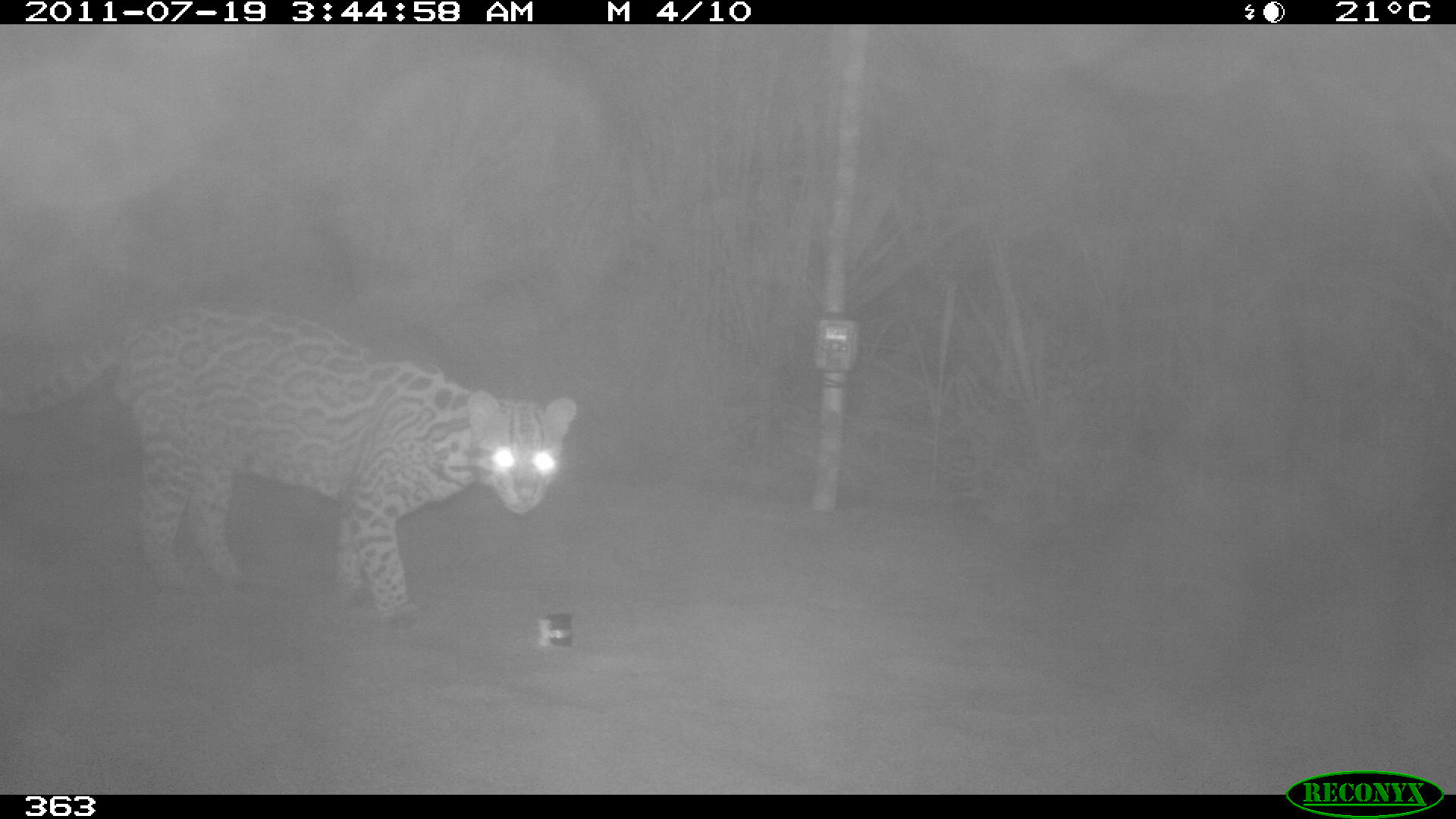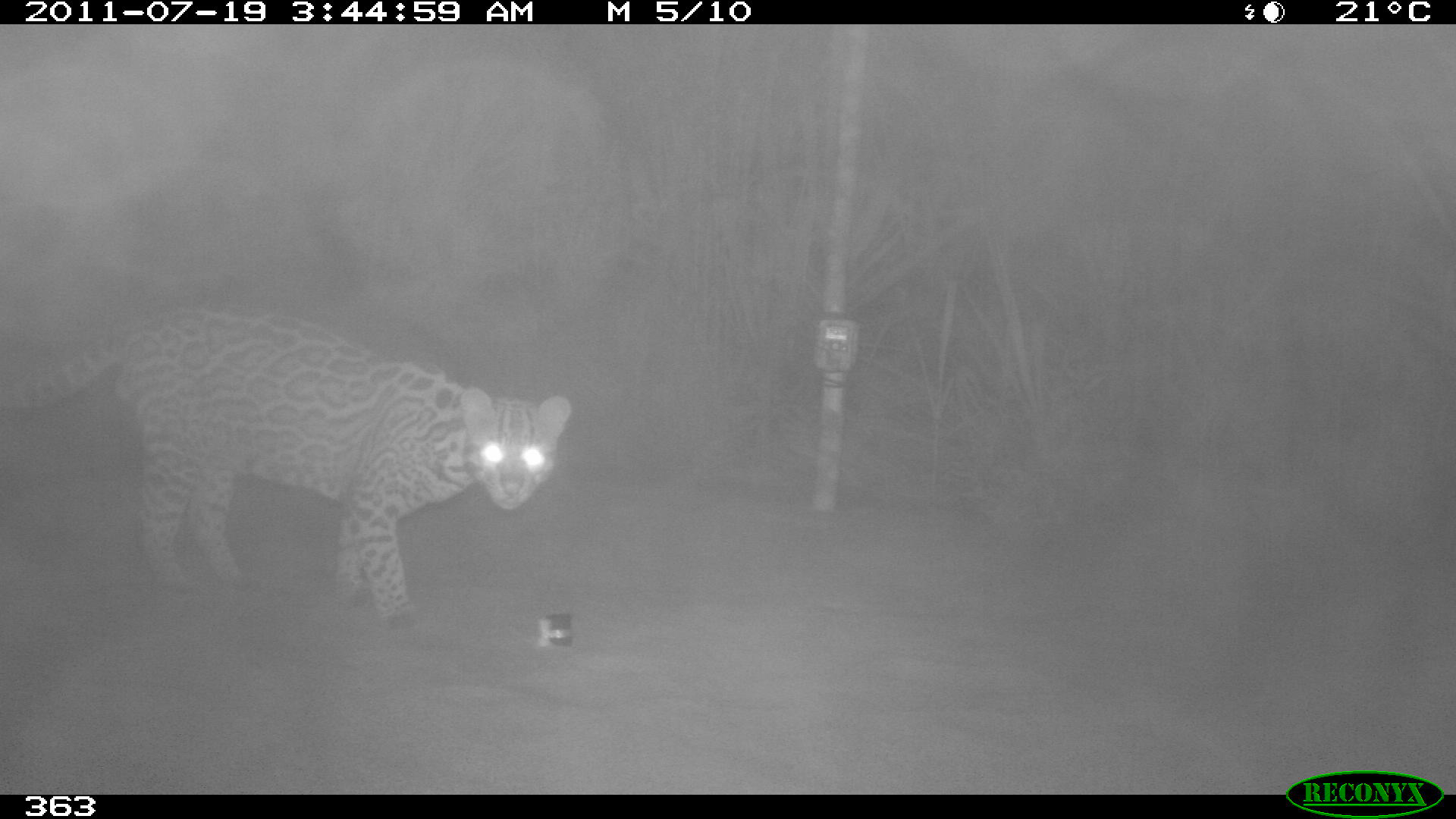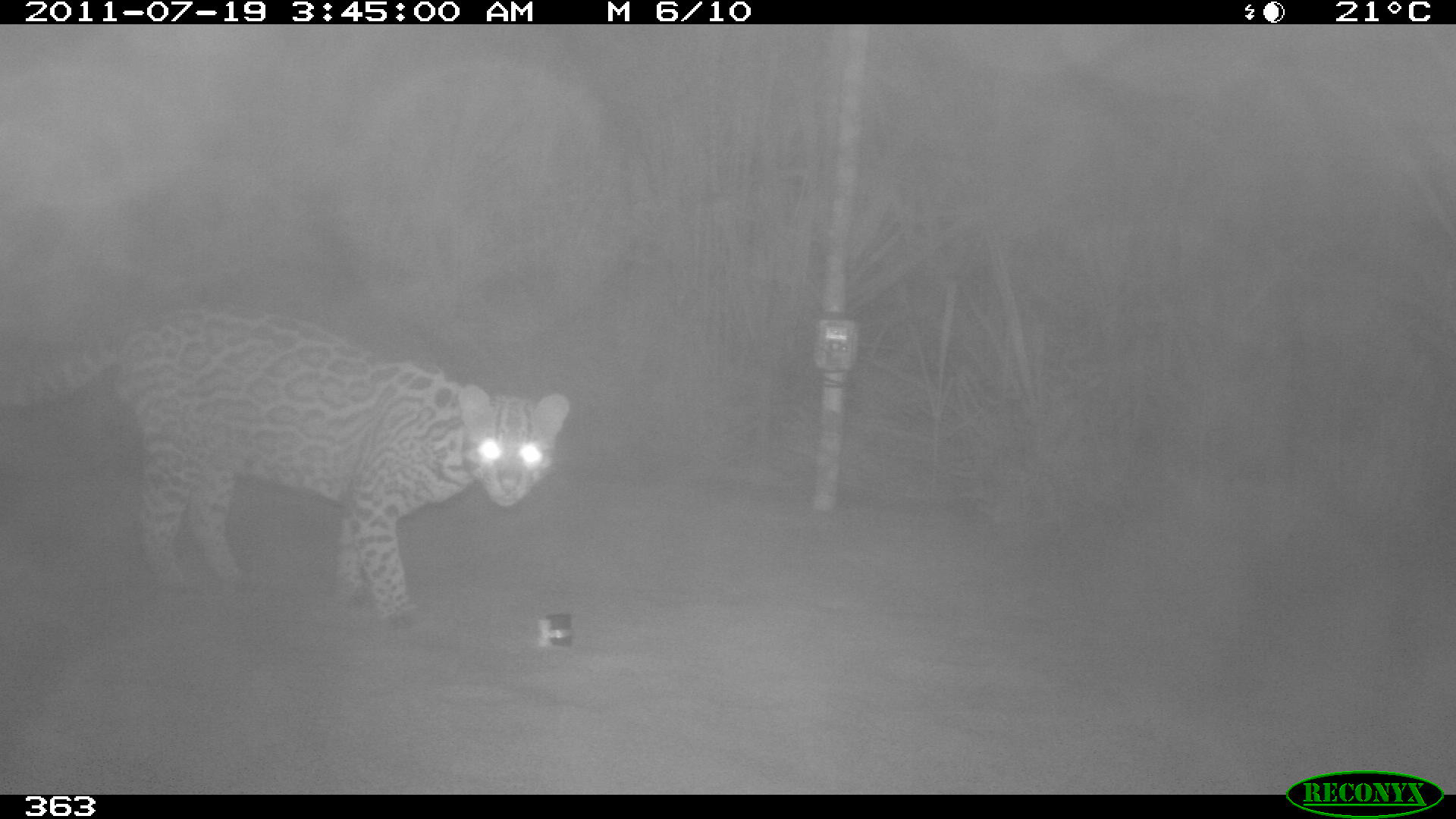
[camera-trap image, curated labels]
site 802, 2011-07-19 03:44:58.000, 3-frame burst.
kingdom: Animalia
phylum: Chordata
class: Mammalia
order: Carnivora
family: Felidae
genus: Leopardus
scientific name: Leopardus pardalis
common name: ocelot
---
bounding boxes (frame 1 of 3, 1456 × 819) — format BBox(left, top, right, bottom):
leopardus pardalis: BBox(2, 297, 580, 620)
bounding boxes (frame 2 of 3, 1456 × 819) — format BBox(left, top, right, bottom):
leopardus pardalis: BBox(4, 302, 571, 633)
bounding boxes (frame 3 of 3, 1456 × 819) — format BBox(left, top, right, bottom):
leopardus pardalis: BBox(0, 306, 574, 630)